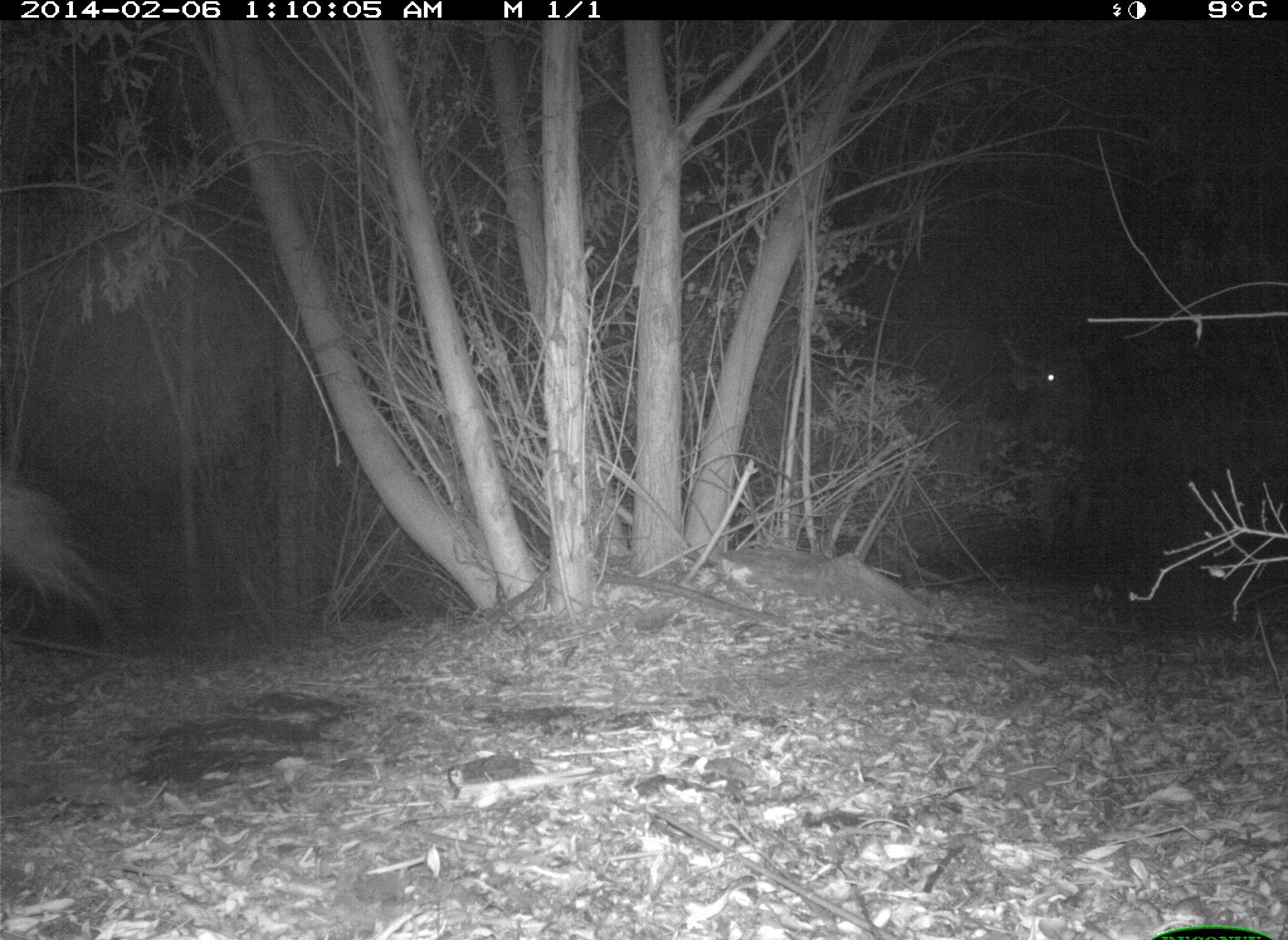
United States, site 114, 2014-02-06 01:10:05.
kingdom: Animalia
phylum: Chordata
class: Mammalia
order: Artiodactyla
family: Bovidae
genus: Bos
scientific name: Bos taurus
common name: cow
Cow (Bos taurus).